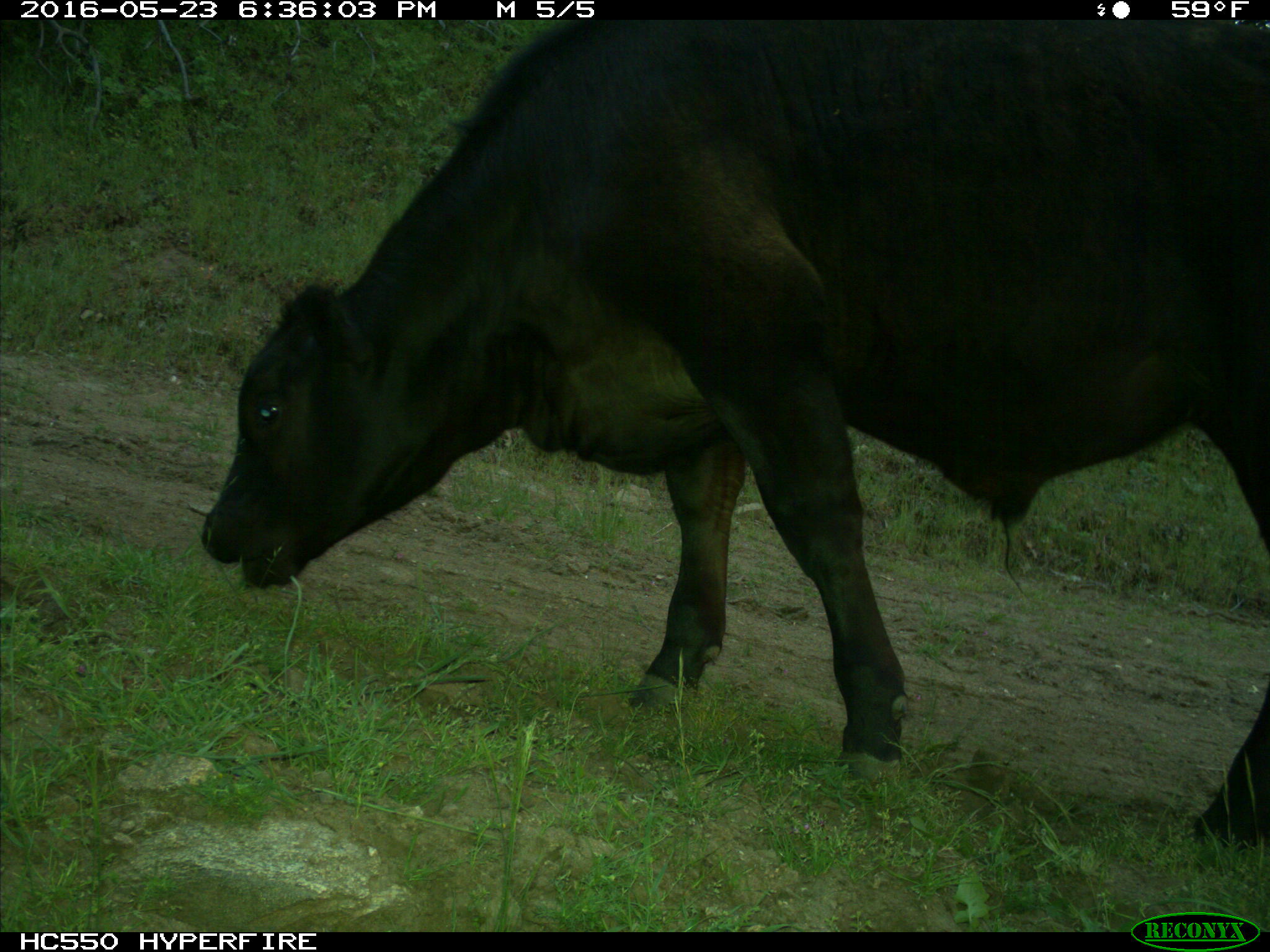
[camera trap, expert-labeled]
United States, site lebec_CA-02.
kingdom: Animalia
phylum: Chordata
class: Mammalia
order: Artiodactyla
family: Bovidae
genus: Bos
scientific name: Bos taurus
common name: domestic cow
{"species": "Bos taurus (domestic cow)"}